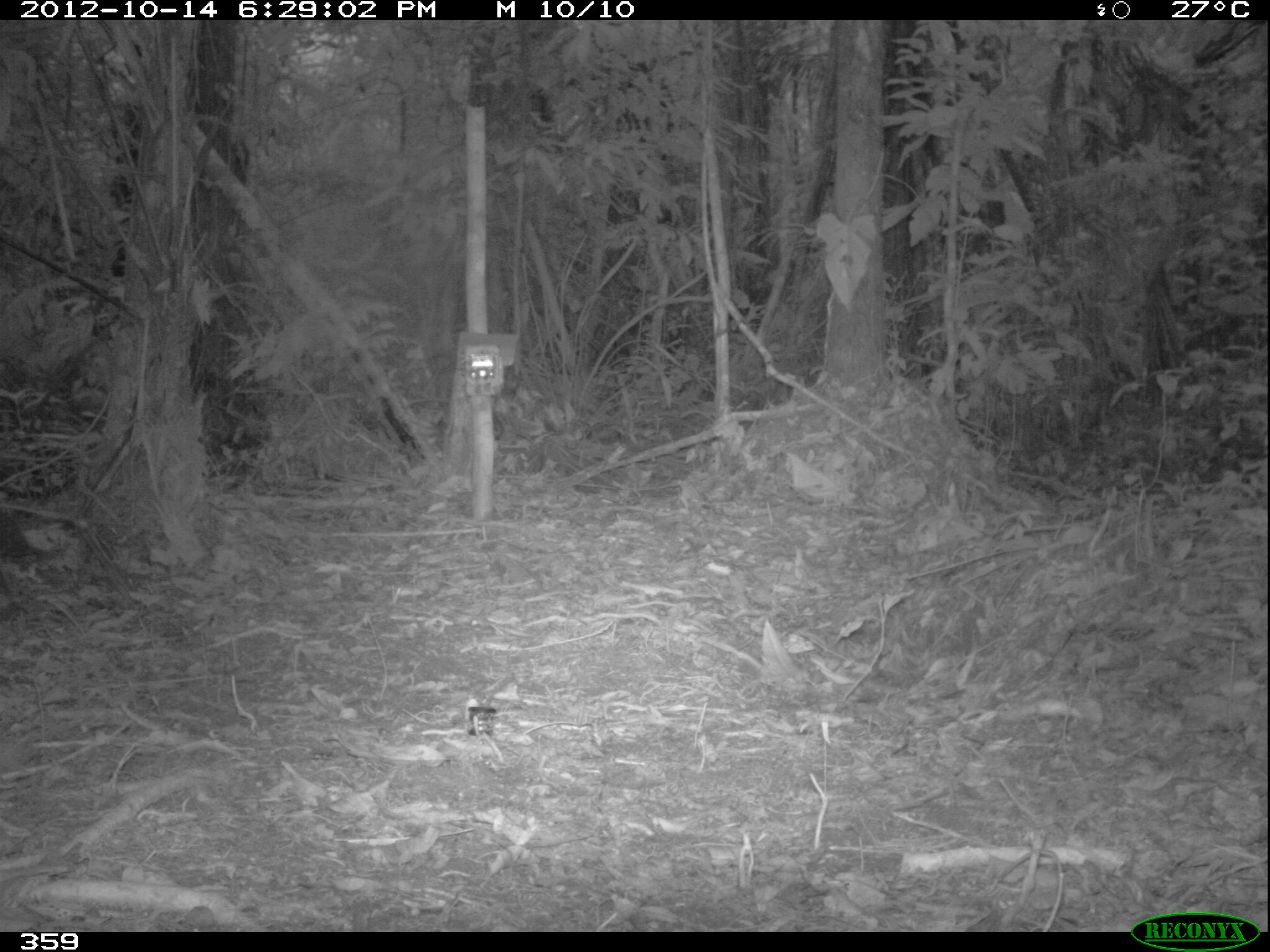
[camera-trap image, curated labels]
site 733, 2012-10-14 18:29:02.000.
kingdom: Animalia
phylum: Chordata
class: Aves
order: Galliformes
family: Phasianidae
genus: Alectoris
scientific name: Alectoris rufa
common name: red-legged partridge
Alectoris rufa (red-legged partridge).